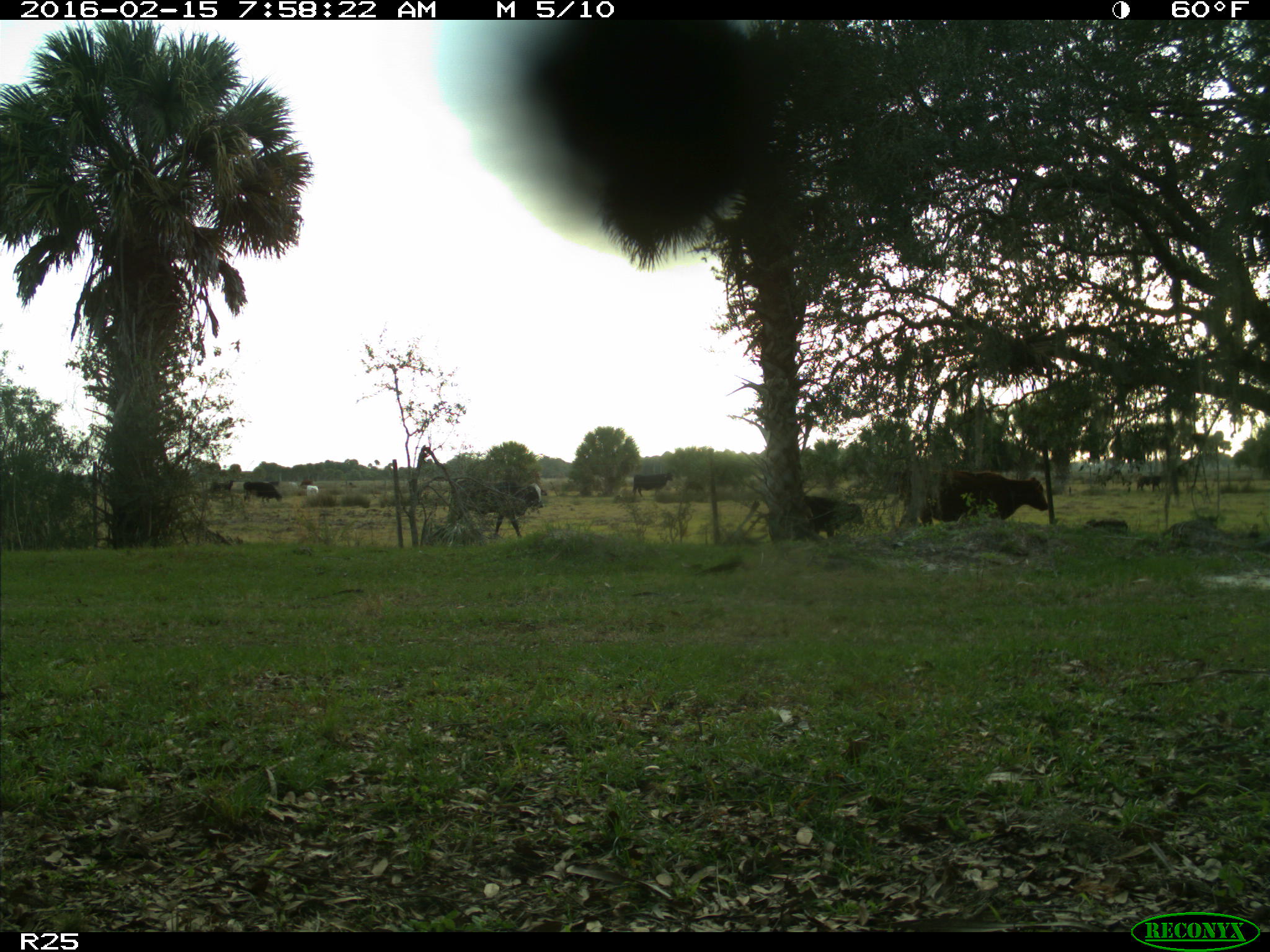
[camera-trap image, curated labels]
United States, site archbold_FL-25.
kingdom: Animalia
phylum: Chordata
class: Mammalia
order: Artiodactyla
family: Bovidae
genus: Bos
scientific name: Bos taurus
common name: domestic cow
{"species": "Bos taurus (domestic cow)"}